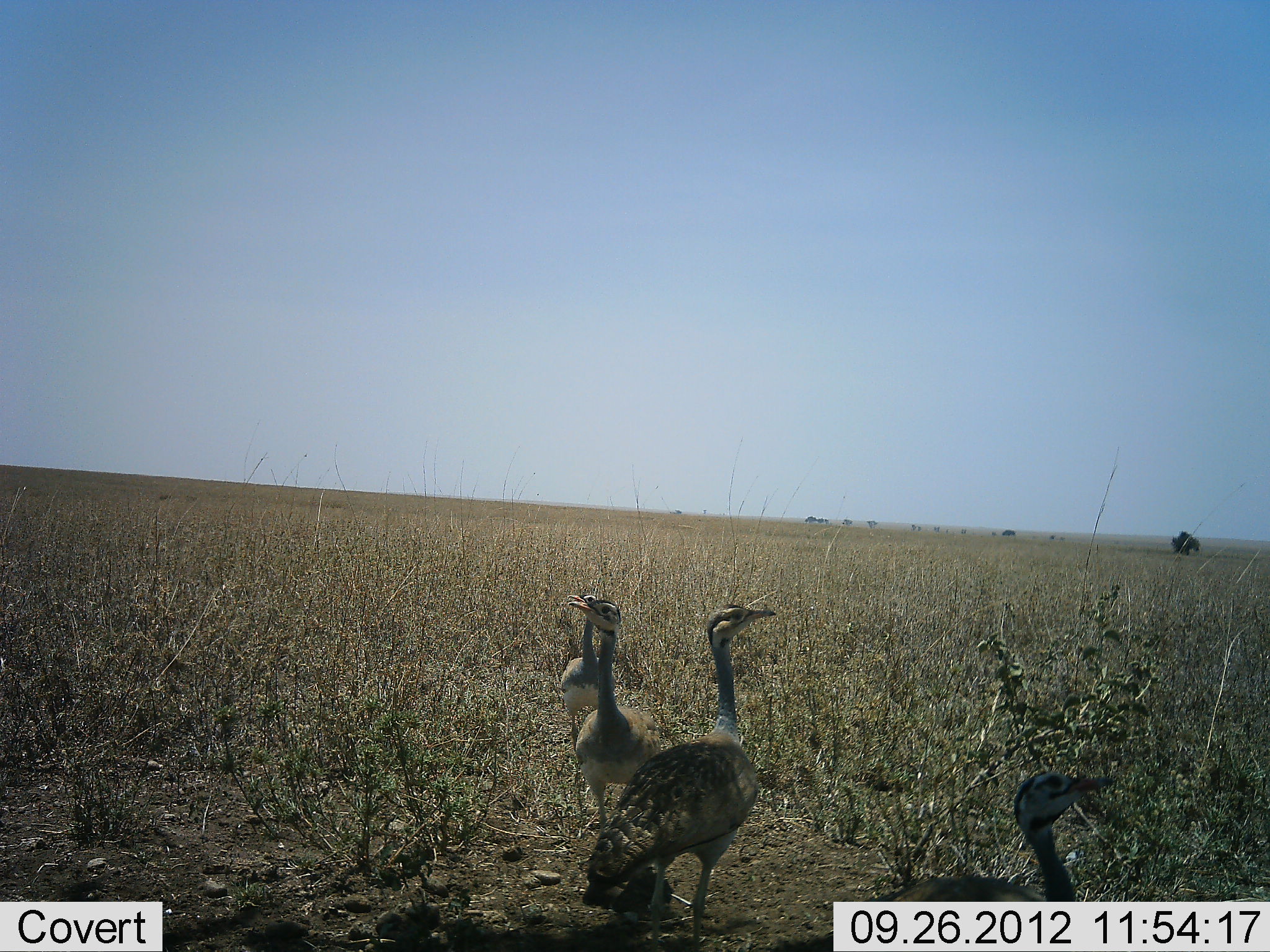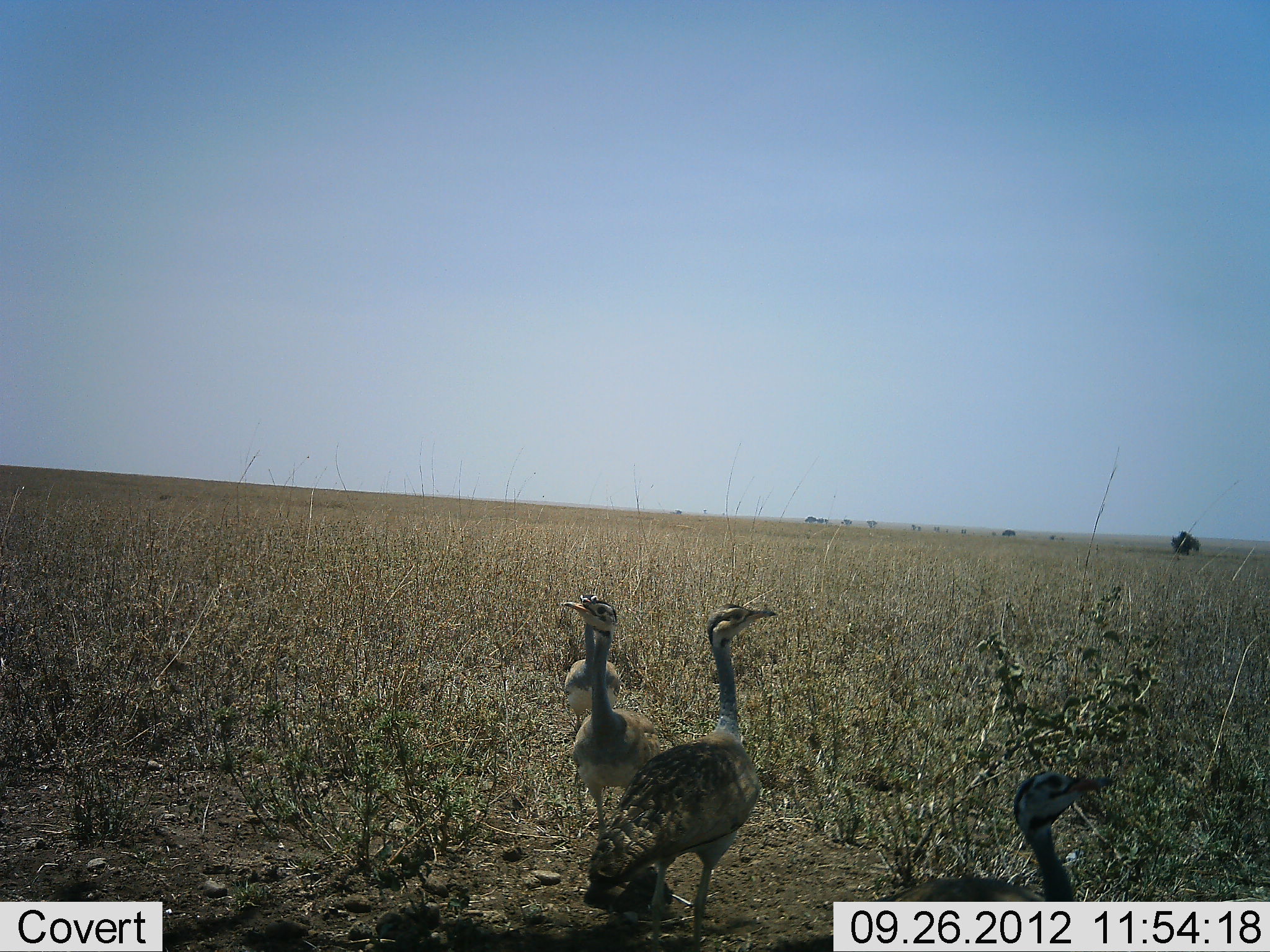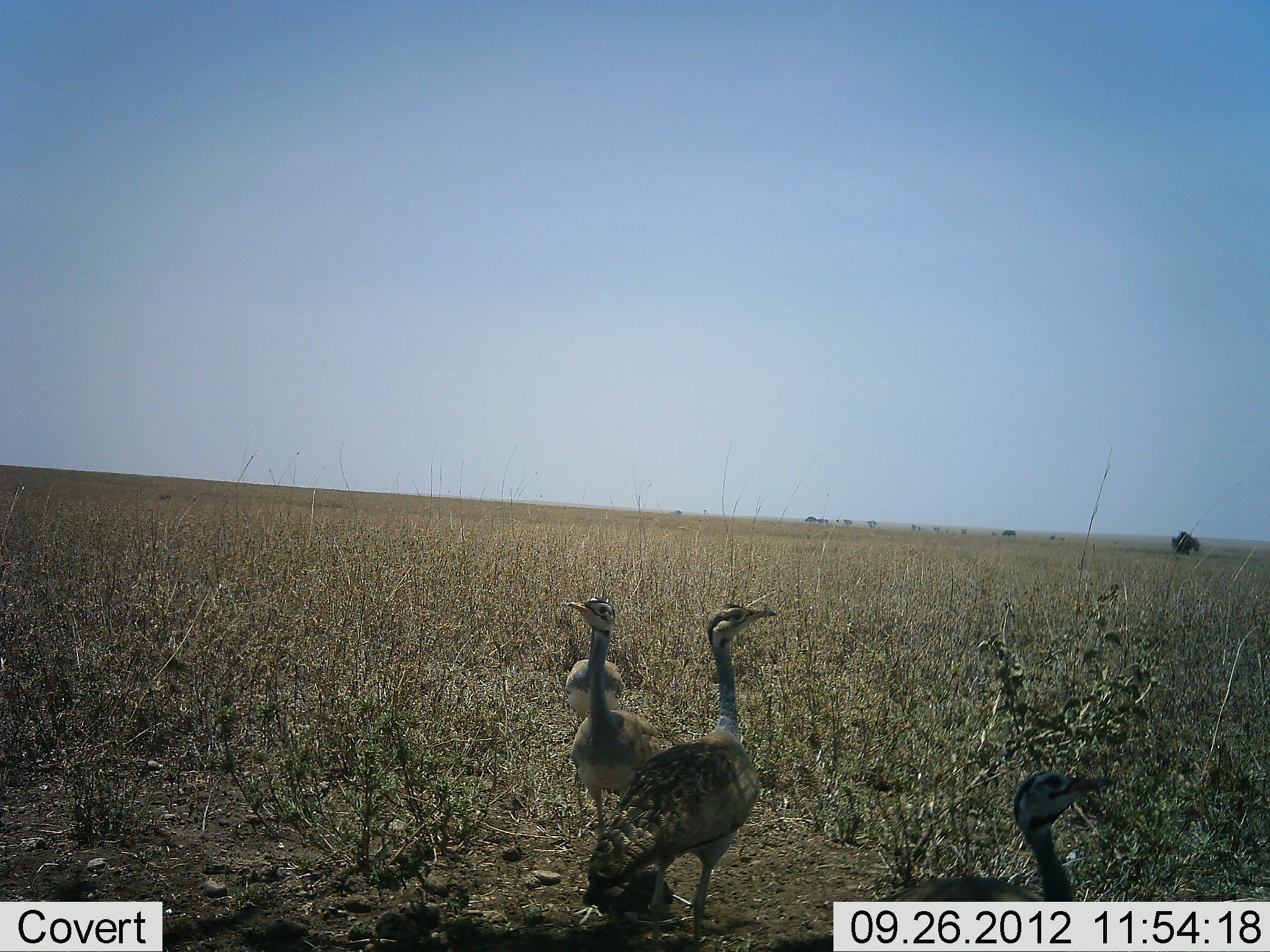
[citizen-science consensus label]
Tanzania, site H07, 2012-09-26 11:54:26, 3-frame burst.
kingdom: Animalia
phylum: Chordata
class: Aves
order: Otidiformes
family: Otididae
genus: Ardeotis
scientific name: Ardeotis kori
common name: kori bustard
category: koribustard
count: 4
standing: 100%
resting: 0%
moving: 0%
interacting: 0%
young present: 10%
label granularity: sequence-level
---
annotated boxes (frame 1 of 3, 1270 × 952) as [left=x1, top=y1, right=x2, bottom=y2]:
animal: [left=583, top=604, right=779, bottom=952]; [left=764, top=767, right=1114, bottom=952]; [left=567, top=597, right=660, bottom=853]; [left=558, top=593, right=612, bottom=750]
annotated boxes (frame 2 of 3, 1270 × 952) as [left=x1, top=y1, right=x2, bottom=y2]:
animal: [left=583, top=602, right=782, bottom=951]; [left=767, top=769, right=1119, bottom=952]; [left=560, top=598, right=664, bottom=887]; [left=560, top=595, right=622, bottom=743]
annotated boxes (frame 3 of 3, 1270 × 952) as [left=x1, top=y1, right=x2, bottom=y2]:
animal: [left=583, top=601, right=783, bottom=951]; [left=780, top=767, right=1118, bottom=952]; [left=561, top=588, right=671, bottom=852]; [left=563, top=600, right=626, bottom=722]